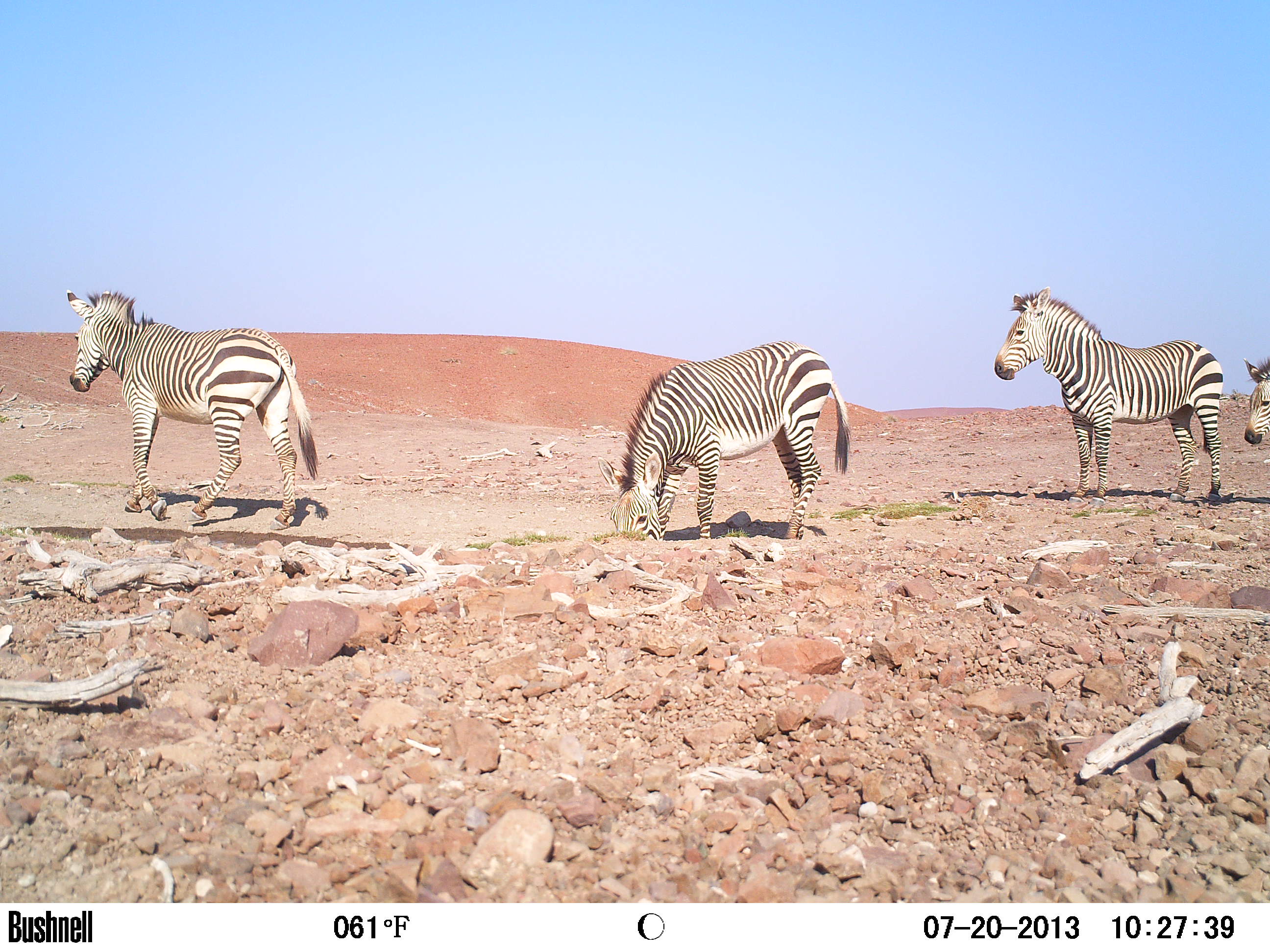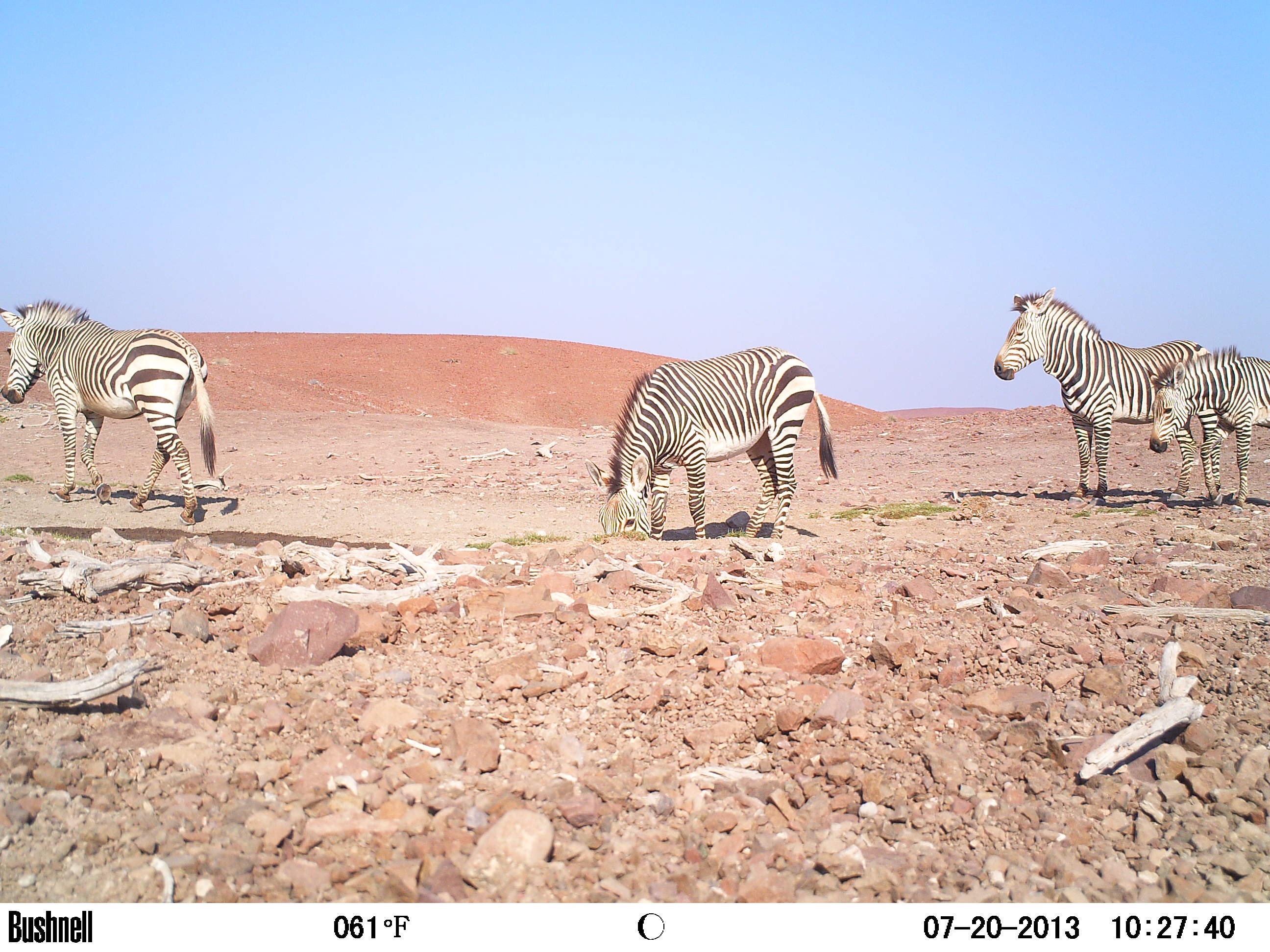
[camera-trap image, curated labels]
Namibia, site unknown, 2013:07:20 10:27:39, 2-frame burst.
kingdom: Animalia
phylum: Chordata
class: Mammalia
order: Perissodactyla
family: Equidae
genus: Equus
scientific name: Equus zebra hartmannae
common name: hartmann's mountain zebra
Equus zebra hartmannae (hartmann's mountain zebra).